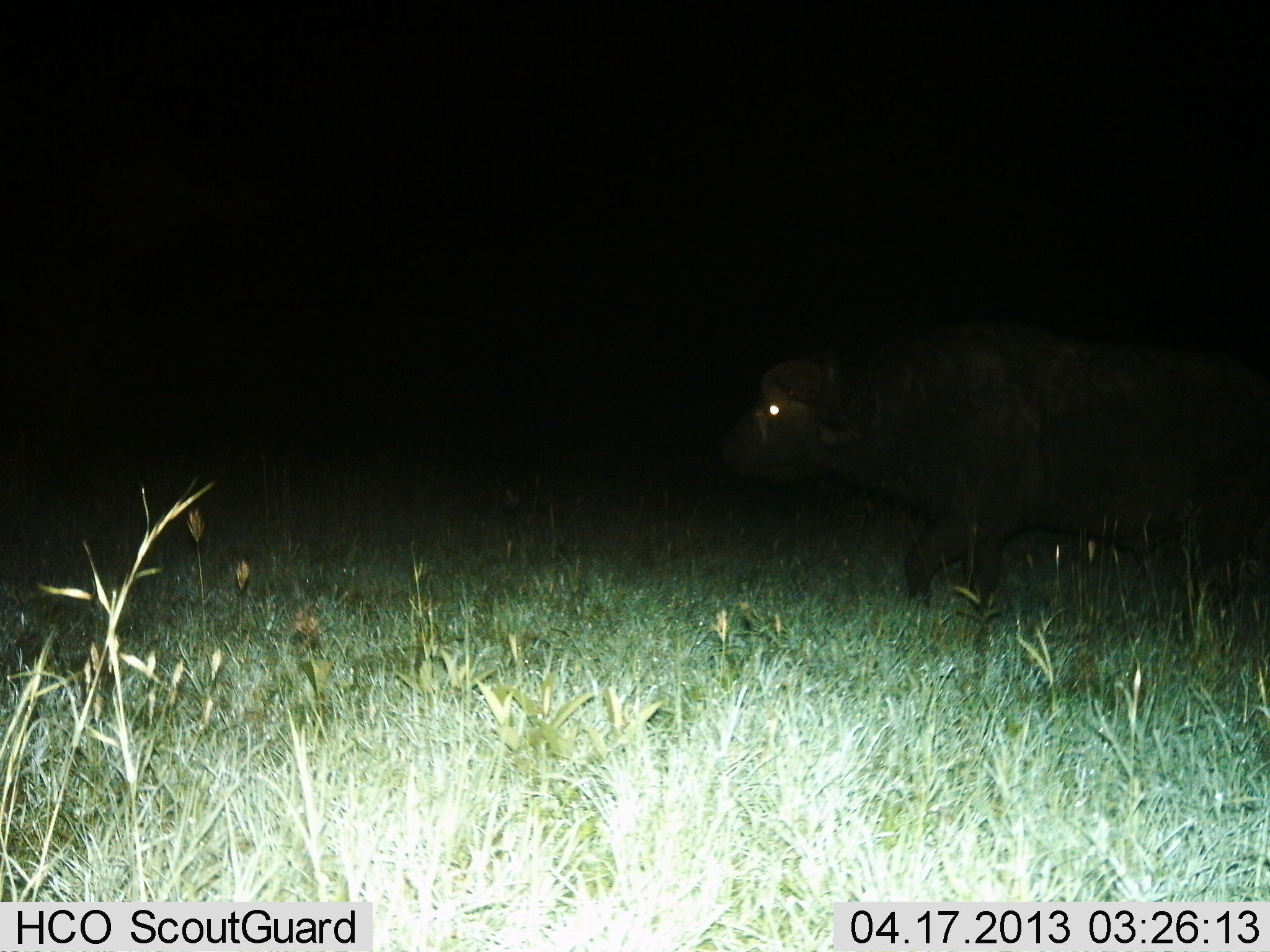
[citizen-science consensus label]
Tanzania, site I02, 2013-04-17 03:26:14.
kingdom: Animalia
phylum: Chordata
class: Mammalia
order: Artiodactyla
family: Bovidae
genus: Syncerus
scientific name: Syncerus caffer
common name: cape buffalo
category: buffalo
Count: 1.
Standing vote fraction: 20%.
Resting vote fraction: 0%.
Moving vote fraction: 80%.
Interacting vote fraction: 0%.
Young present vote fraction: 10%.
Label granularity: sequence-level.